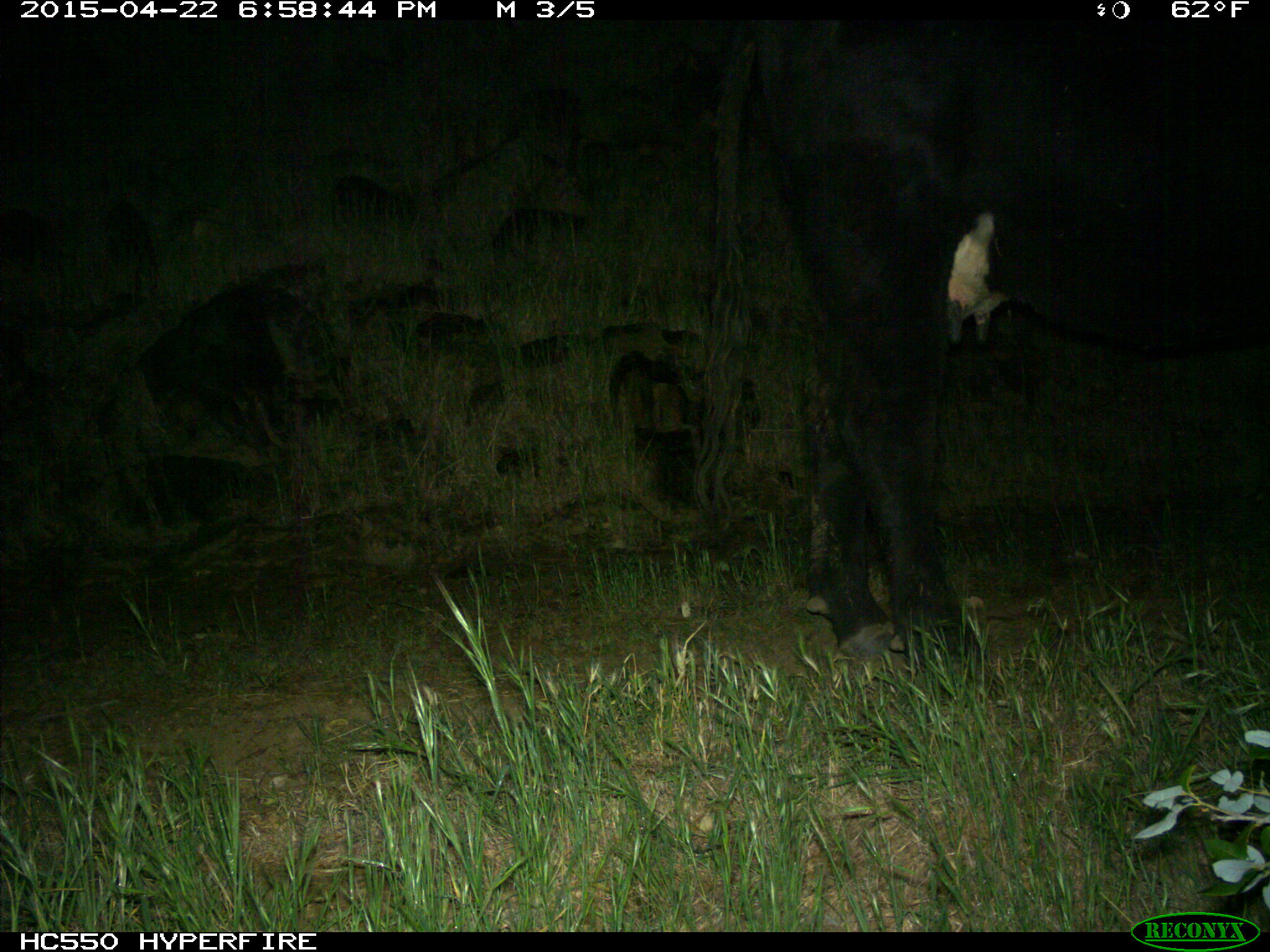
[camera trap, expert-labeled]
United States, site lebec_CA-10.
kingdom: Animalia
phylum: Chordata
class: Mammalia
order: Artiodactyla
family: Bovidae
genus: Bos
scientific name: Bos taurus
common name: domestic cow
Bos taurus (domestic cow).